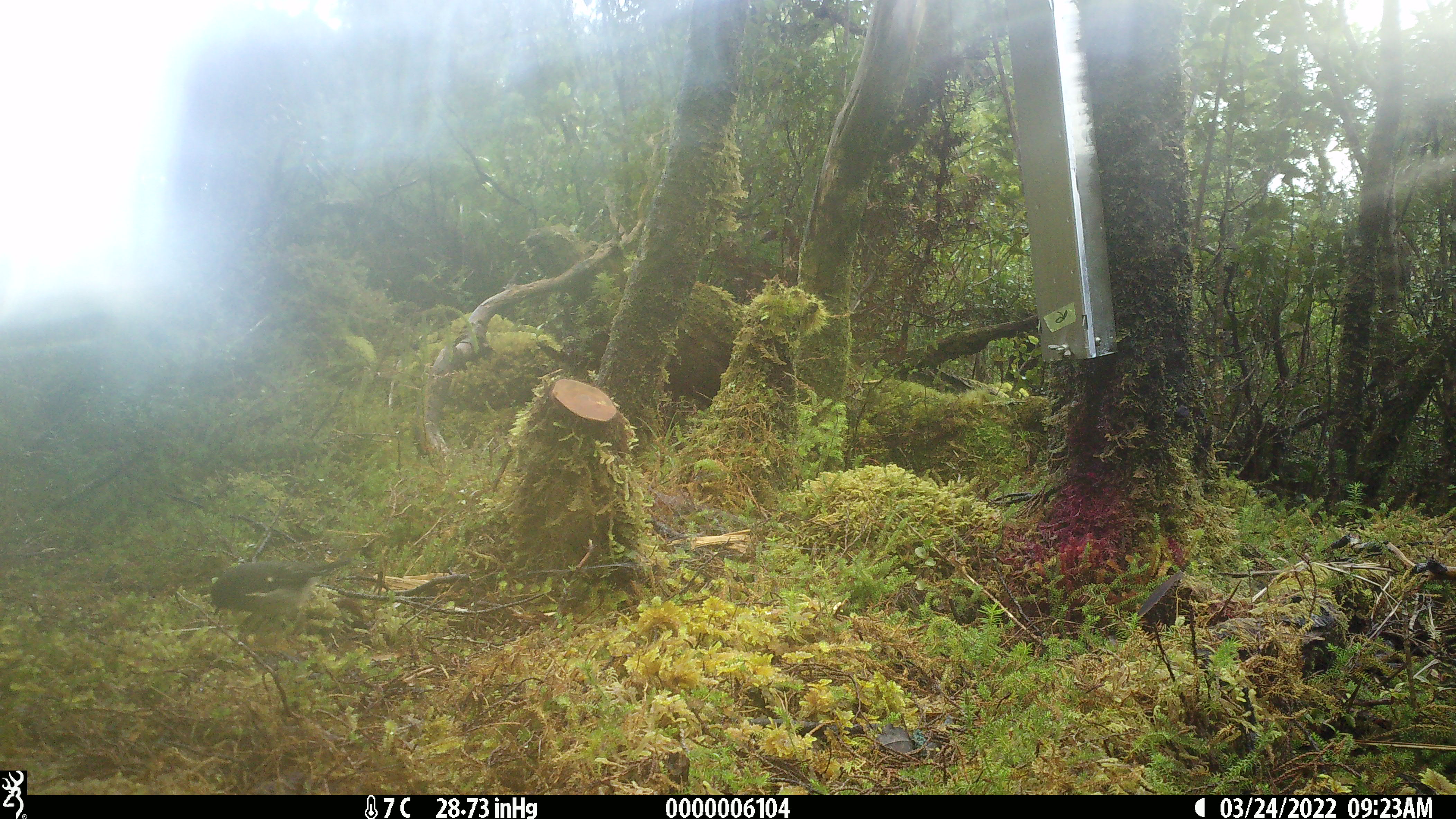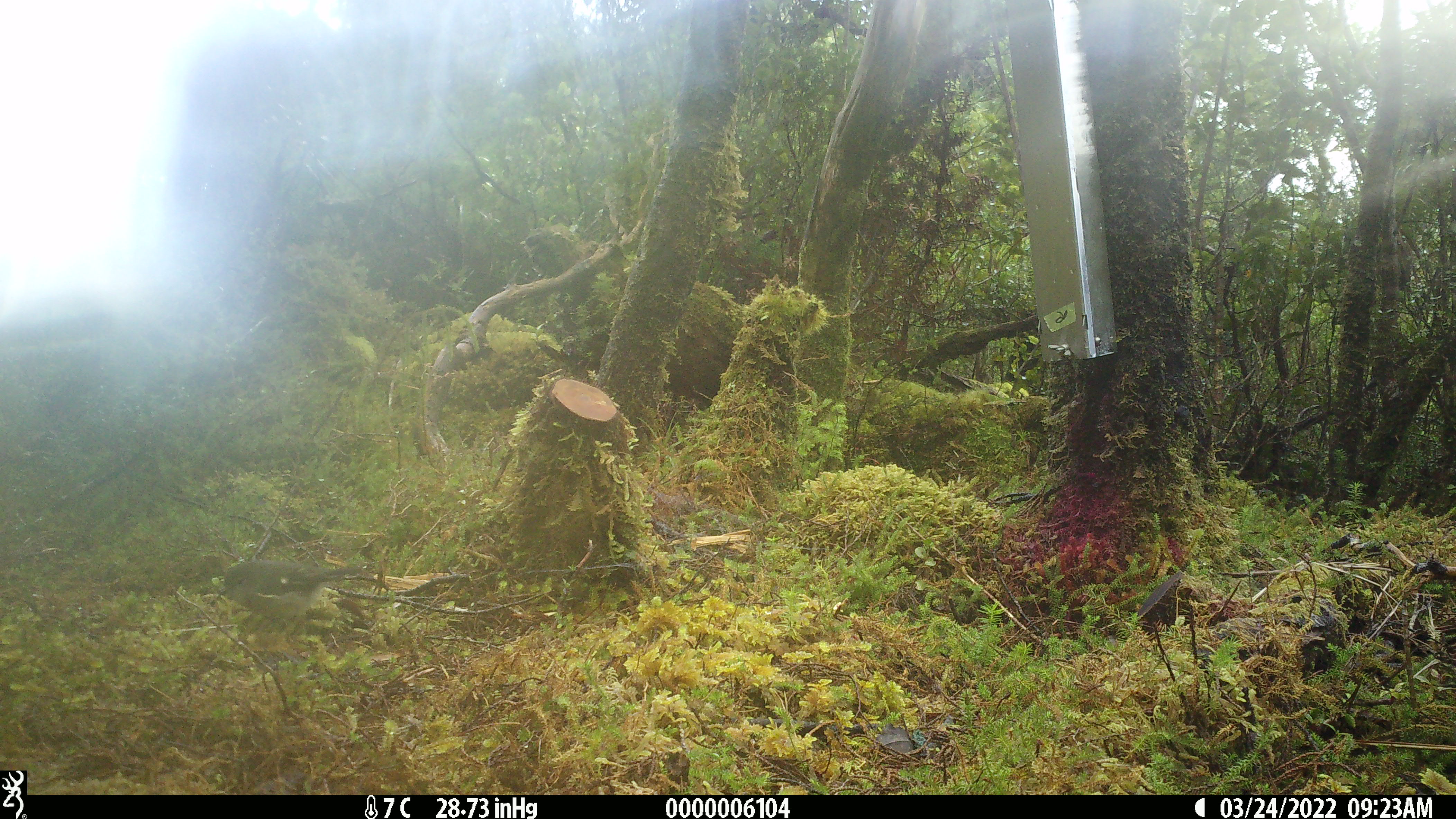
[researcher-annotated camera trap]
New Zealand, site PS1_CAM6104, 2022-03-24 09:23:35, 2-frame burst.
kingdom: Animalia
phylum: Chordata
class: Aves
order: Passeriformes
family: Petroicidae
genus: Petroica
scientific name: Petroica macrocephala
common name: tomtit